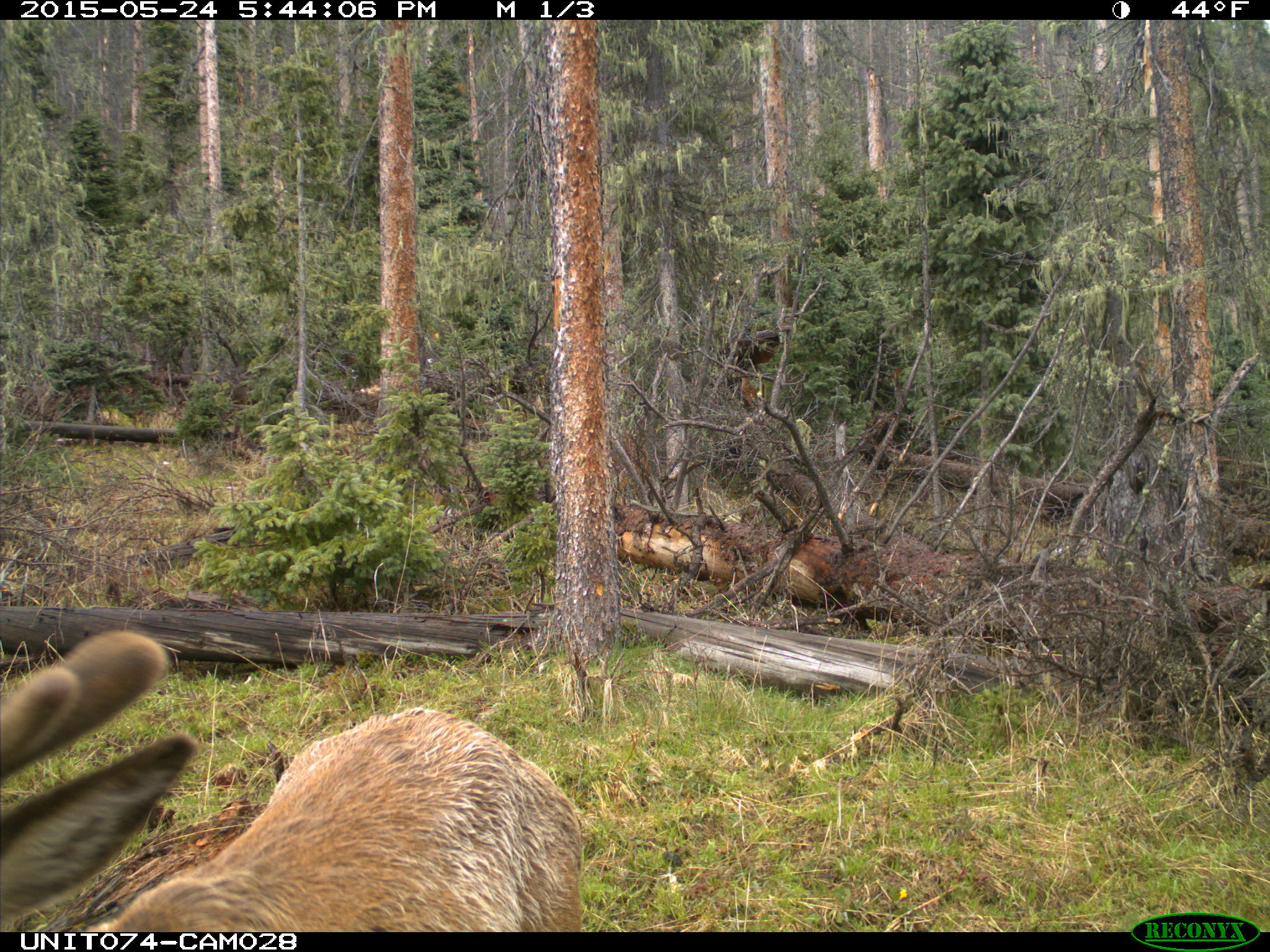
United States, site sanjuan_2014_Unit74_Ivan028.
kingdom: Animalia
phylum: Chordata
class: Mammalia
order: Artiodactyla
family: Cervidae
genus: Cervus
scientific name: Cervus elaphus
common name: red deer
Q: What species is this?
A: Cervus elaphus (red deer).